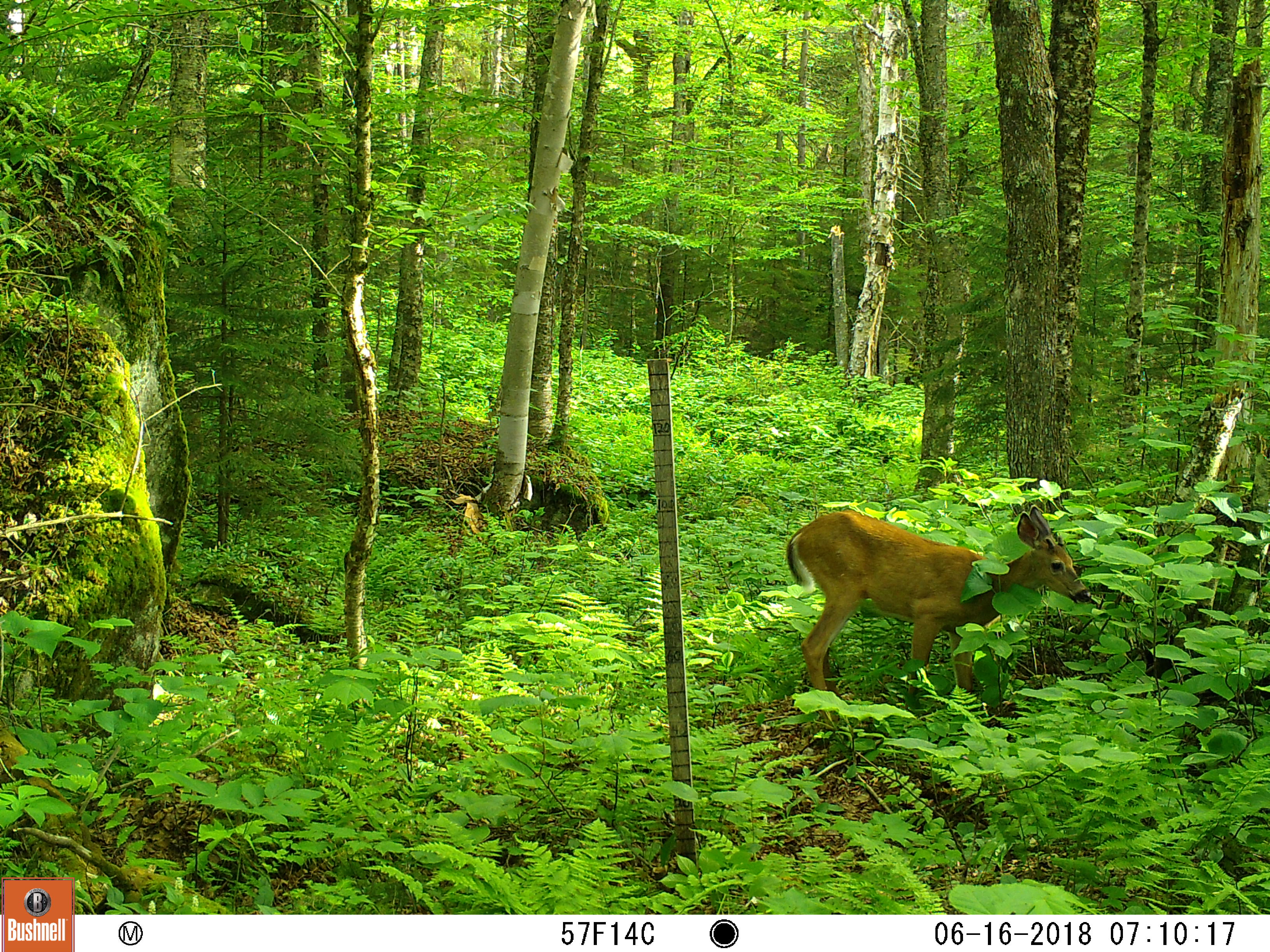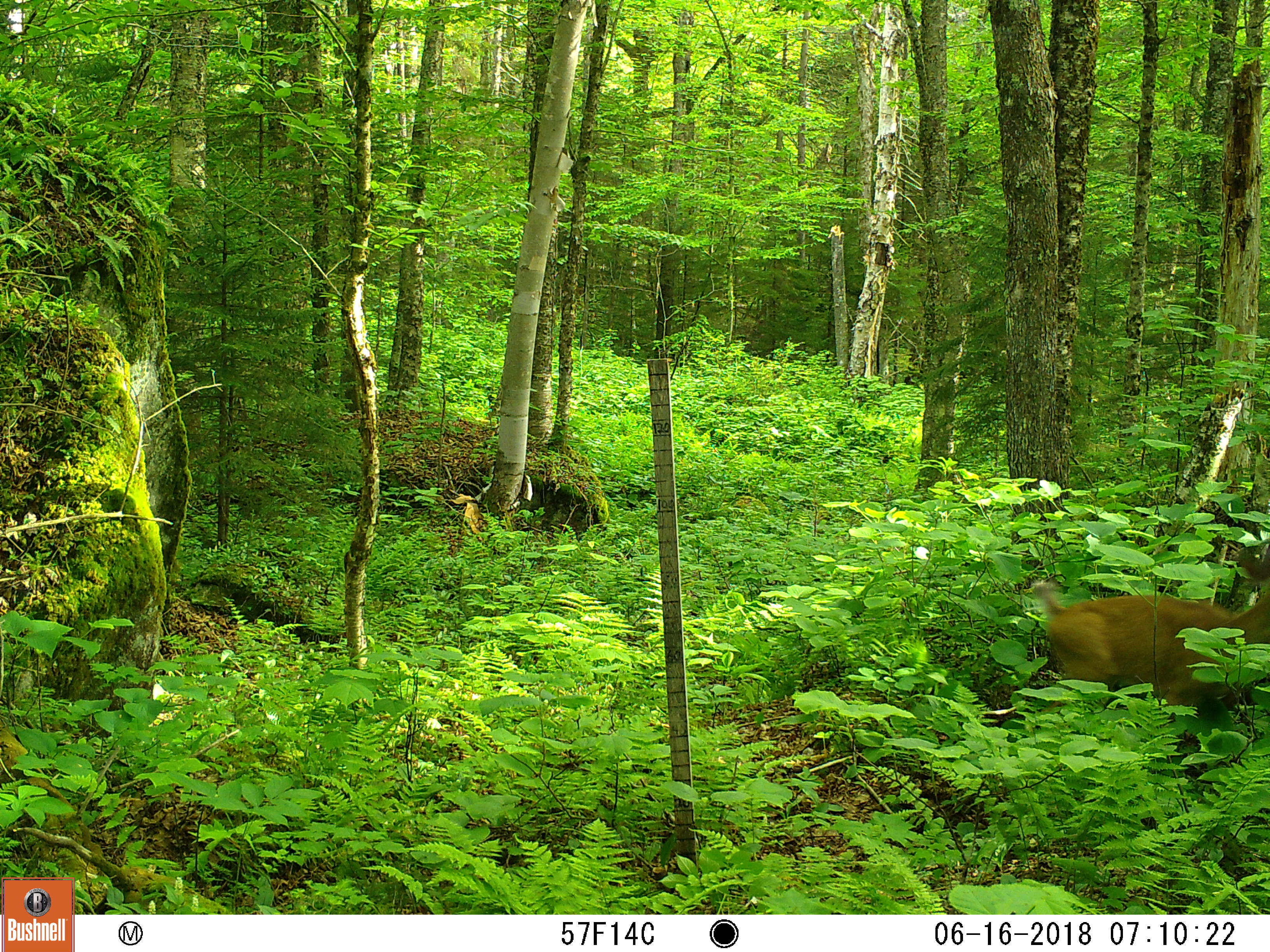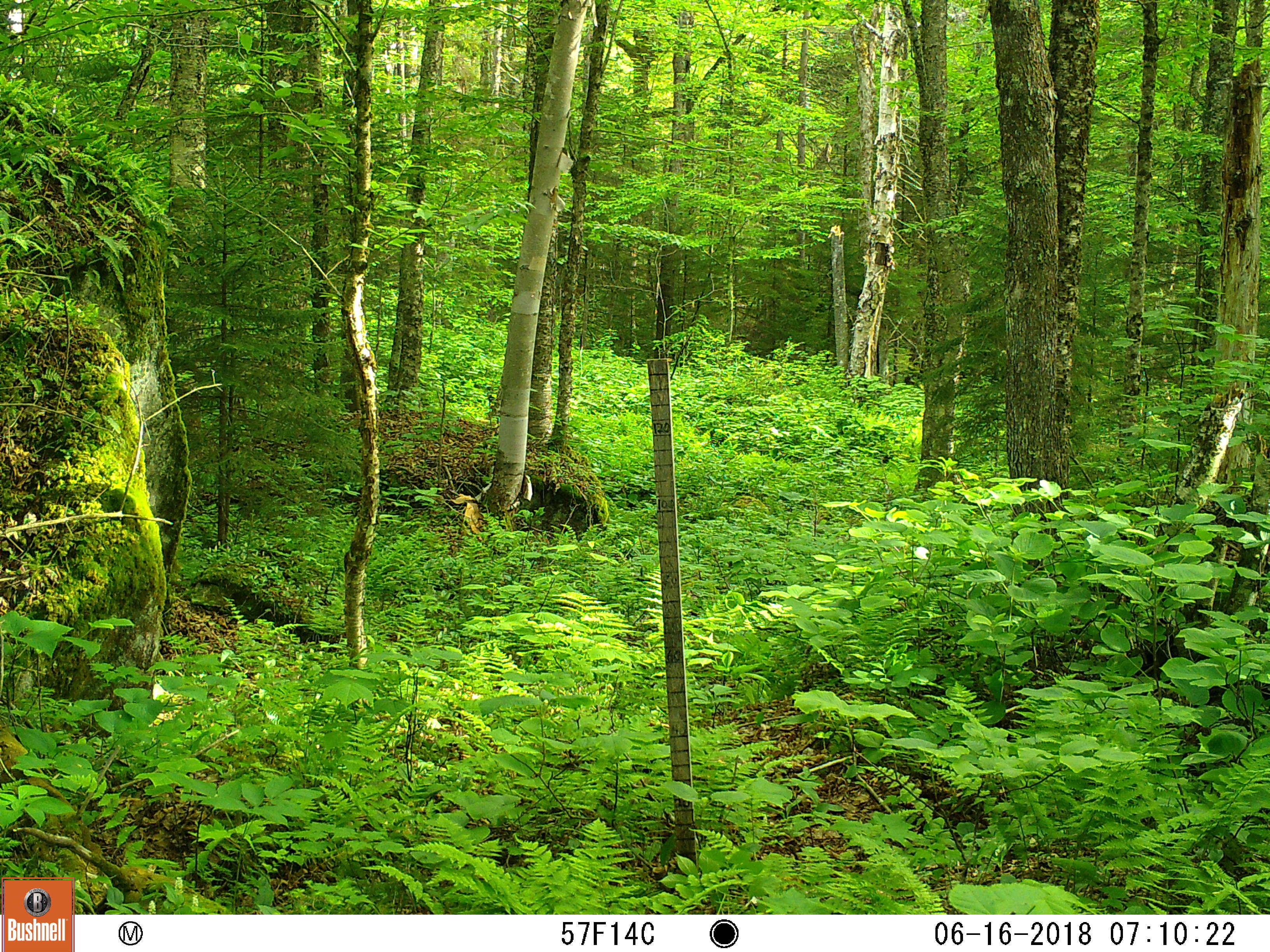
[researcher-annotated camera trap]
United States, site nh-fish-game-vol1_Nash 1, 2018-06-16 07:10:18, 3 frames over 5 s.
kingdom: Animalia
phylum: Chordata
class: Mammalia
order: Artiodactyla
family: Cervidae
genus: Odocoileus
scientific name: Odocoileus virginianus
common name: white-tailed deer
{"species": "white-tailed deer (Odocoileus virginianus)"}